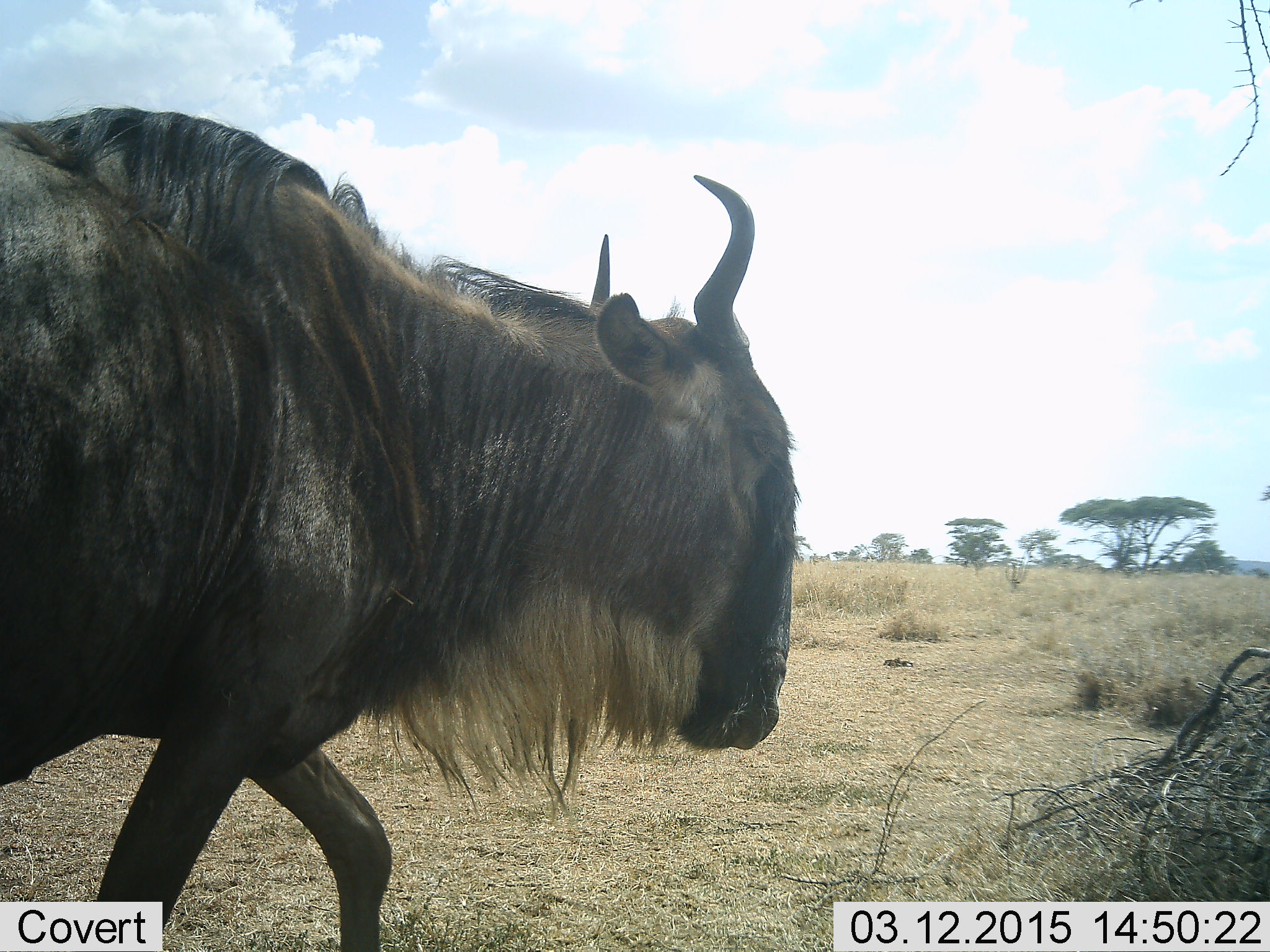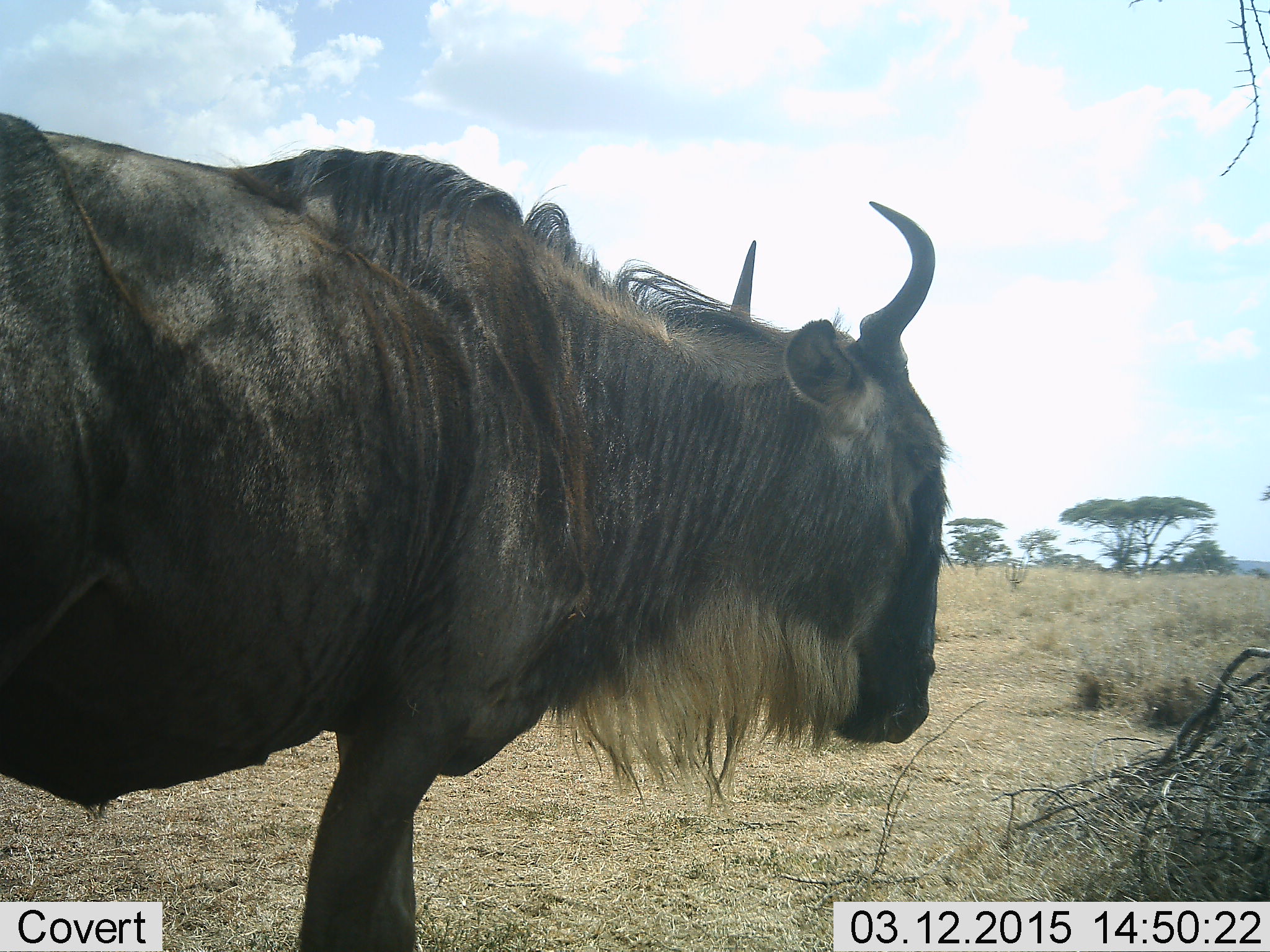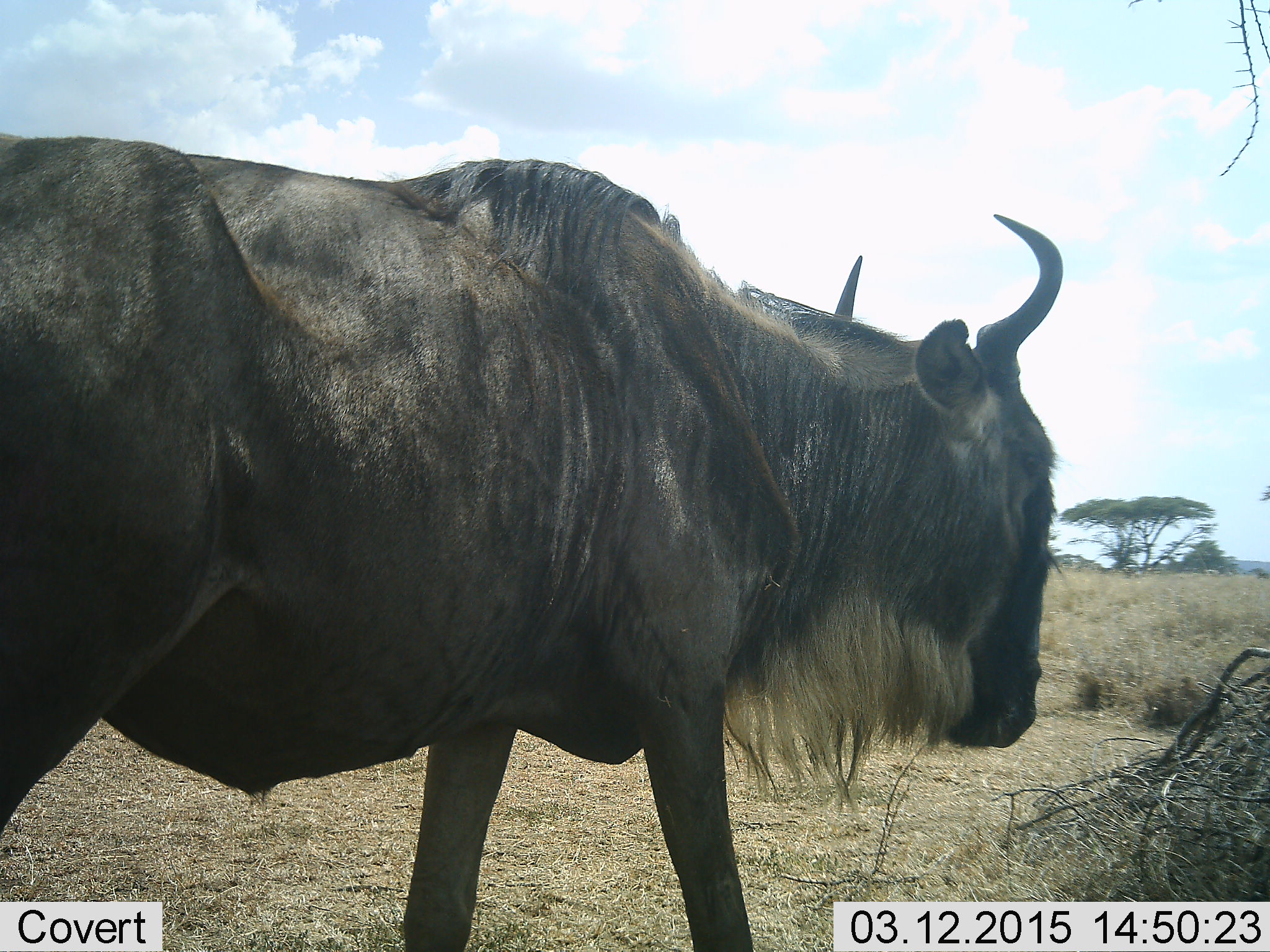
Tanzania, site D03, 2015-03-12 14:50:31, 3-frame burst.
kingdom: Animalia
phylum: Chordata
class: Mammalia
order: Artiodactyla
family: Bovidae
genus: Connochaetes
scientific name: Connochaetes taurinus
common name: blue wildebeest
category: wildebeest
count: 1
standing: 40%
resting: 0%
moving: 60%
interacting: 0%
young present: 0%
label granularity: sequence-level